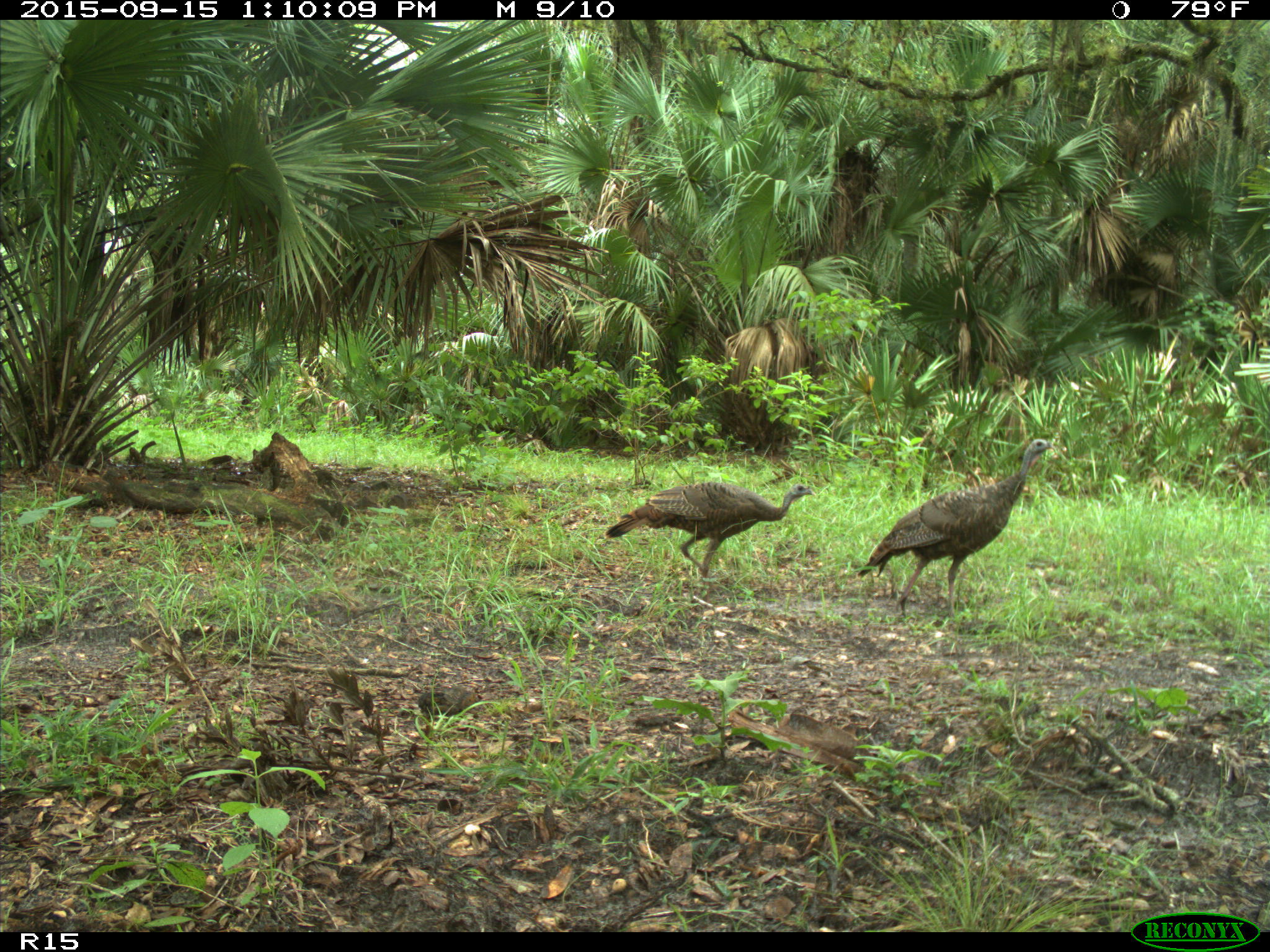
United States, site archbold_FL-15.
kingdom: Animalia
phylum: Chordata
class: Aves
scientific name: Aves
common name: birds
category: unidentified bird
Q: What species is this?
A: Unidentified bird (birds) (Aves).